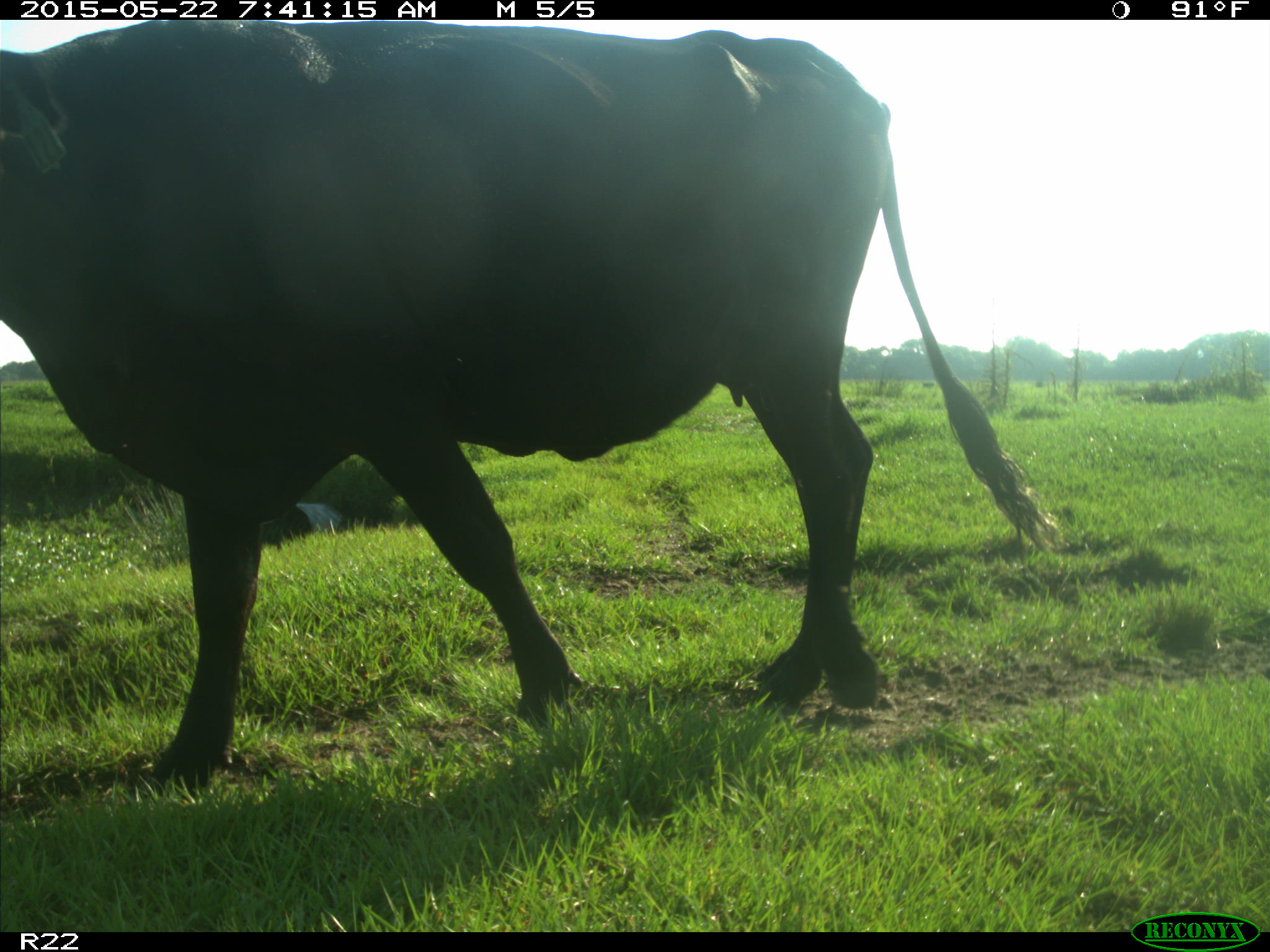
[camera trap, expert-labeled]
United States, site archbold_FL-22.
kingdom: Animalia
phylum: Chordata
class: Mammalia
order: Artiodactyla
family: Bovidae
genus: Bos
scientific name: Bos taurus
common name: domestic cow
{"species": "Bos taurus (domestic cow)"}